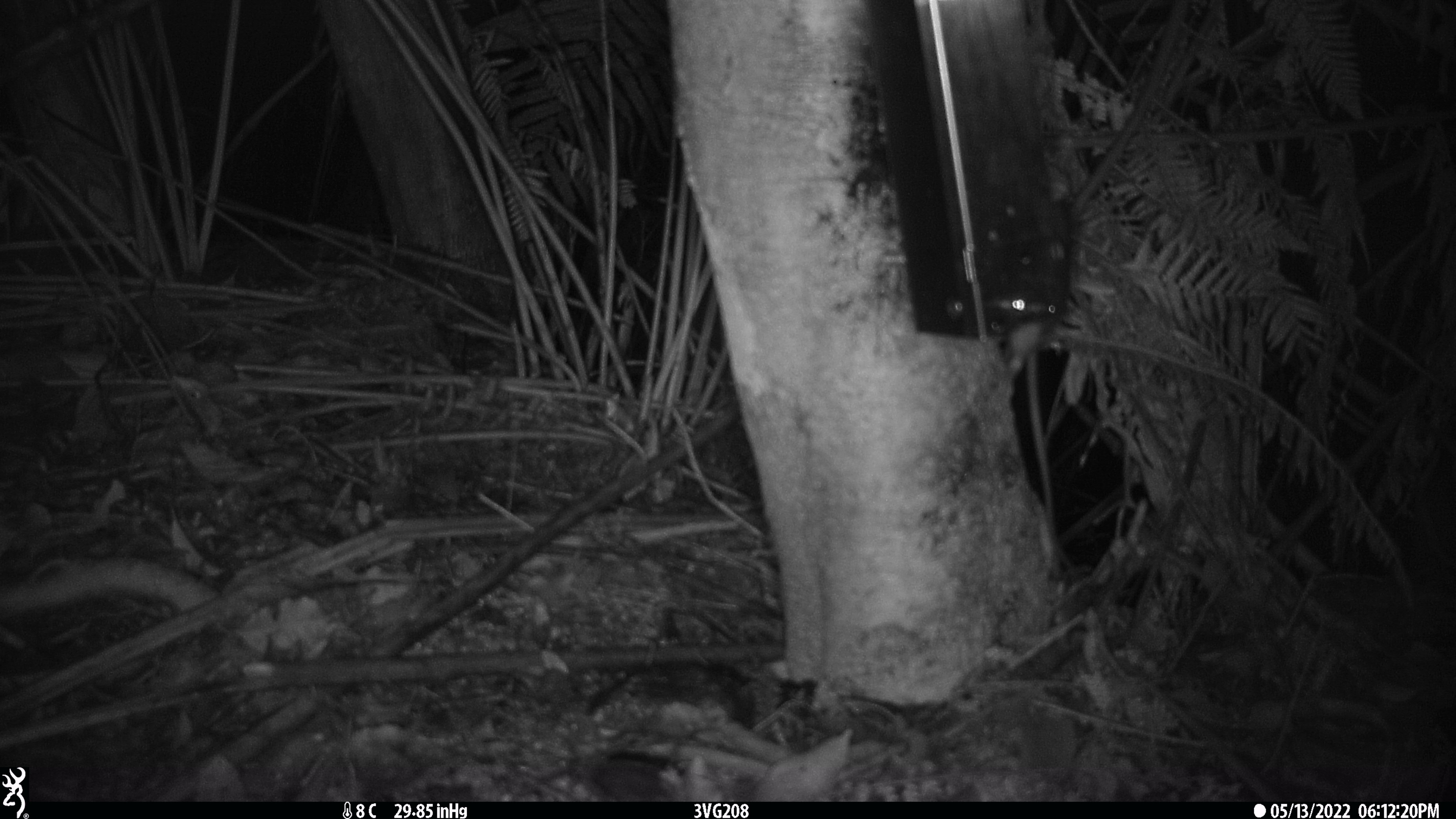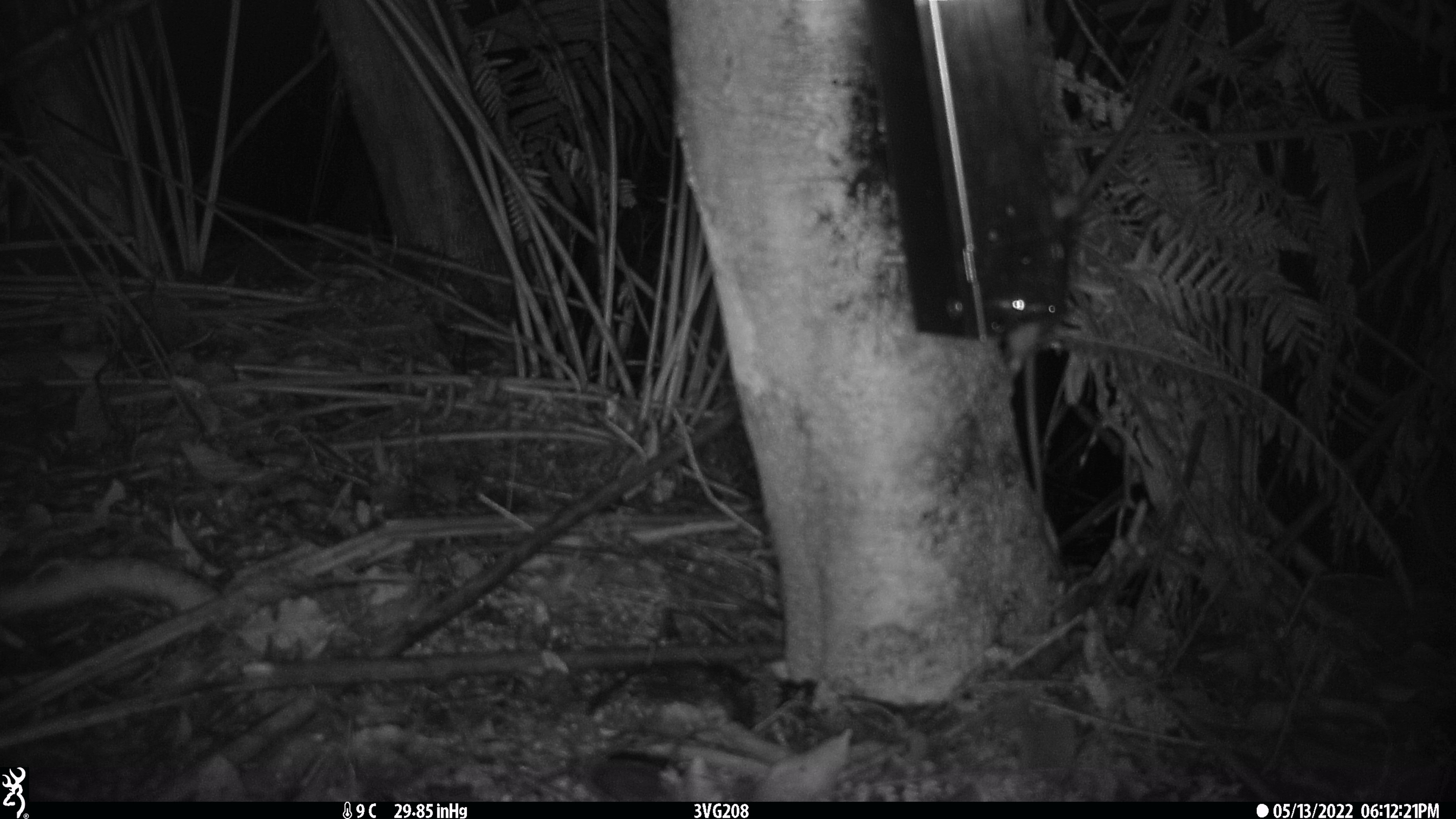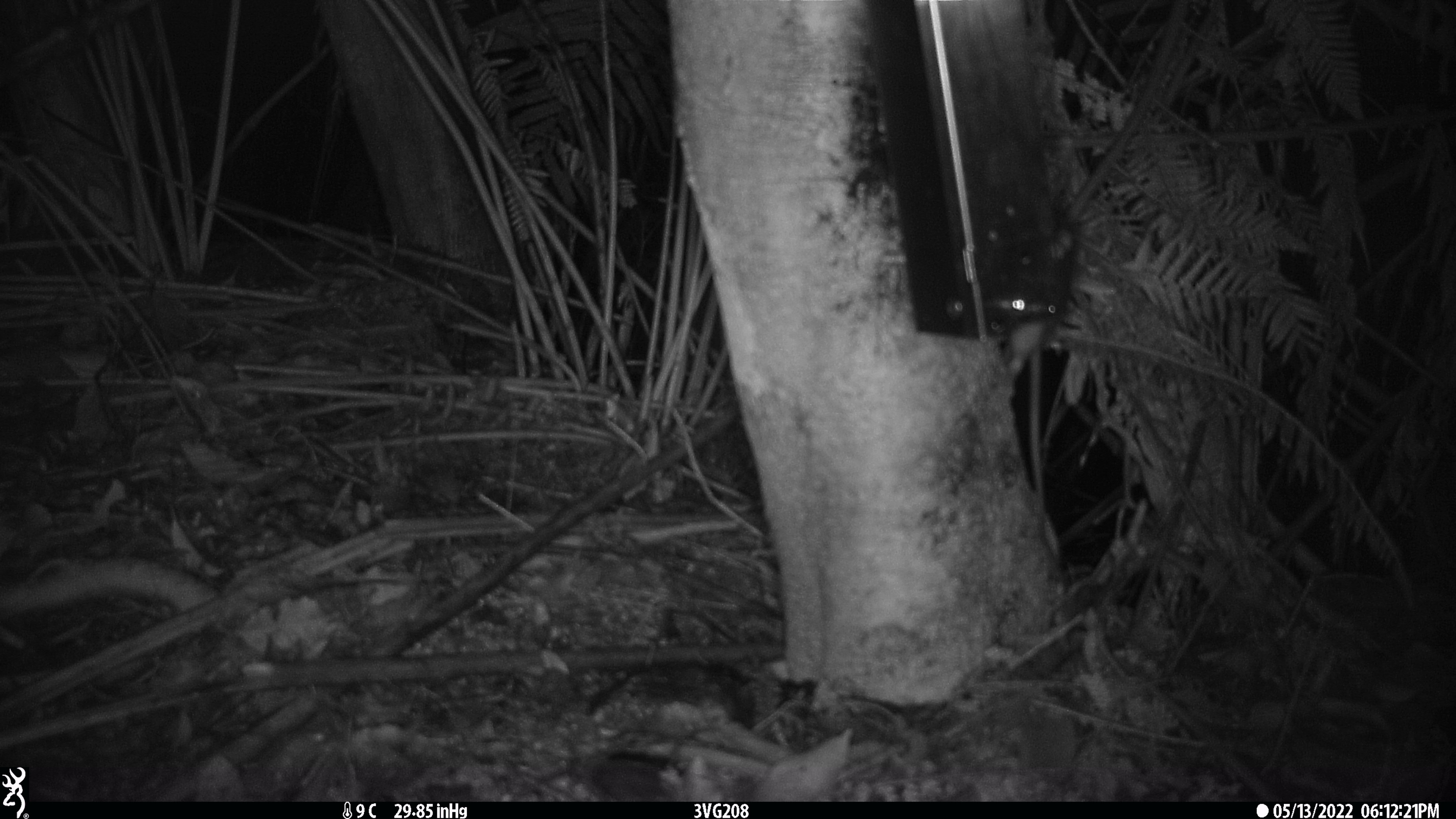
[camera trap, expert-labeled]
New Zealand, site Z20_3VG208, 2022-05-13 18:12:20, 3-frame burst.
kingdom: Animalia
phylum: Chordata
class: Mammalia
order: Rodentia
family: Muridae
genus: Rattus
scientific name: Rattus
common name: rat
Rat (Rattus).